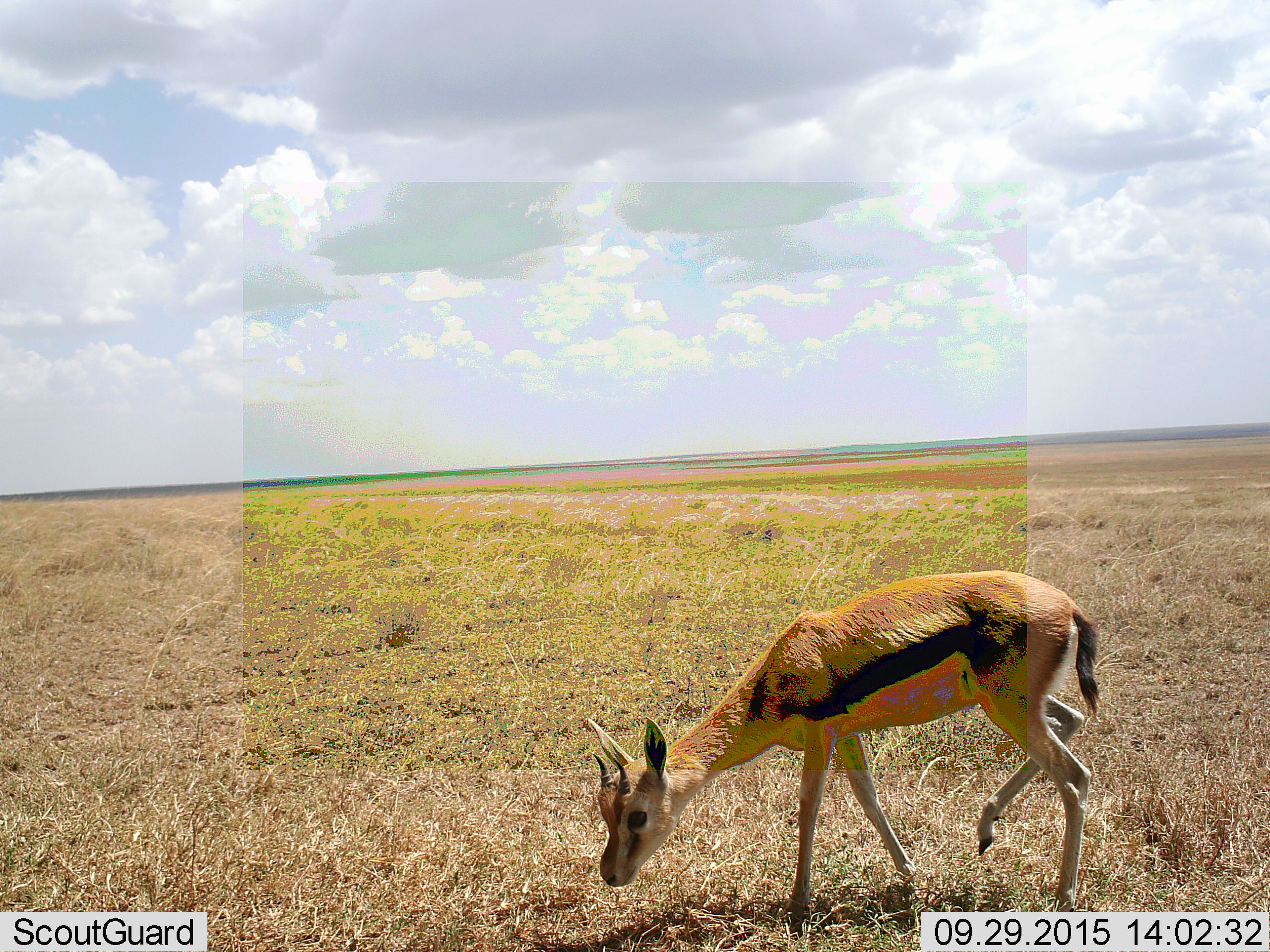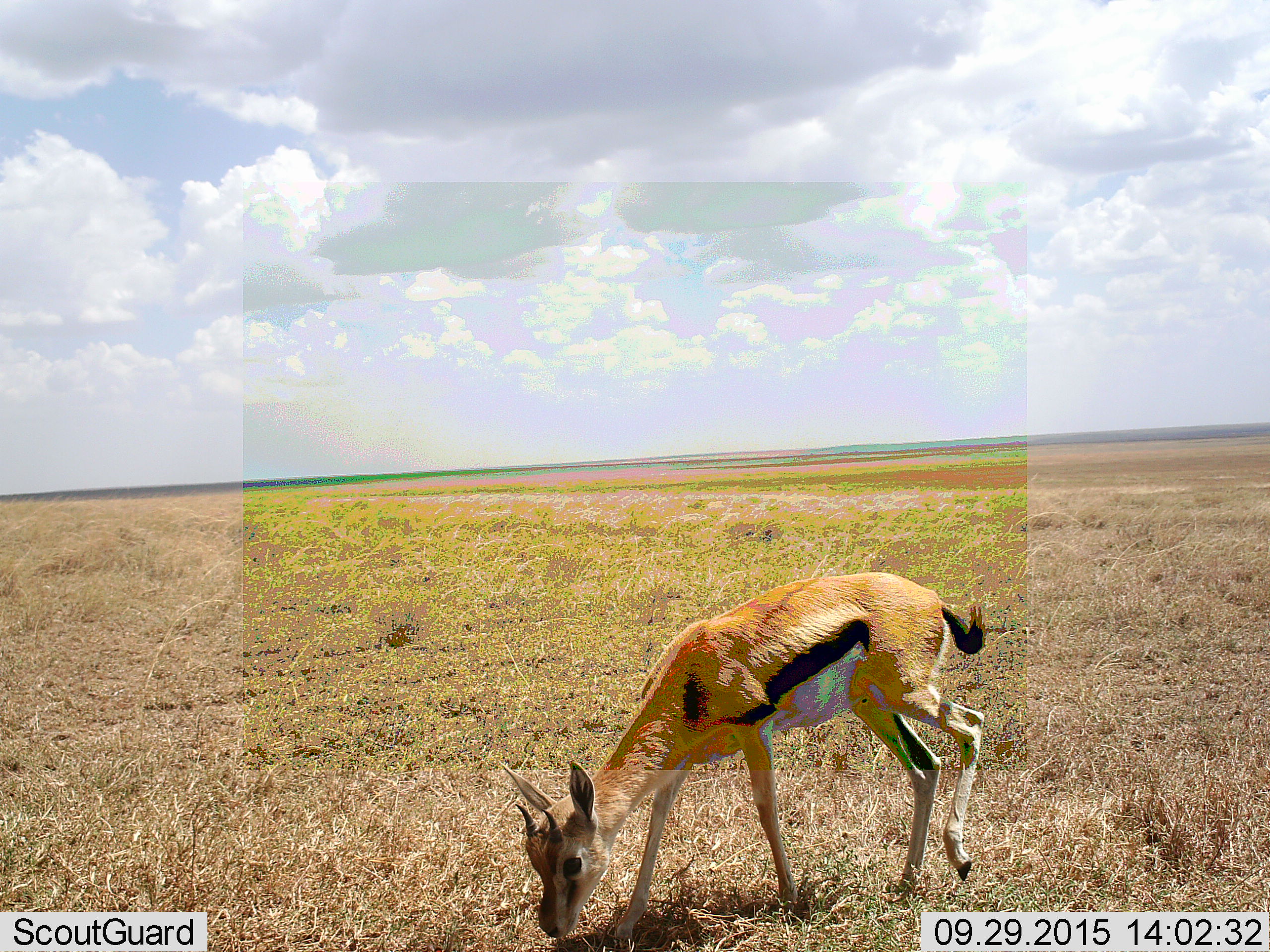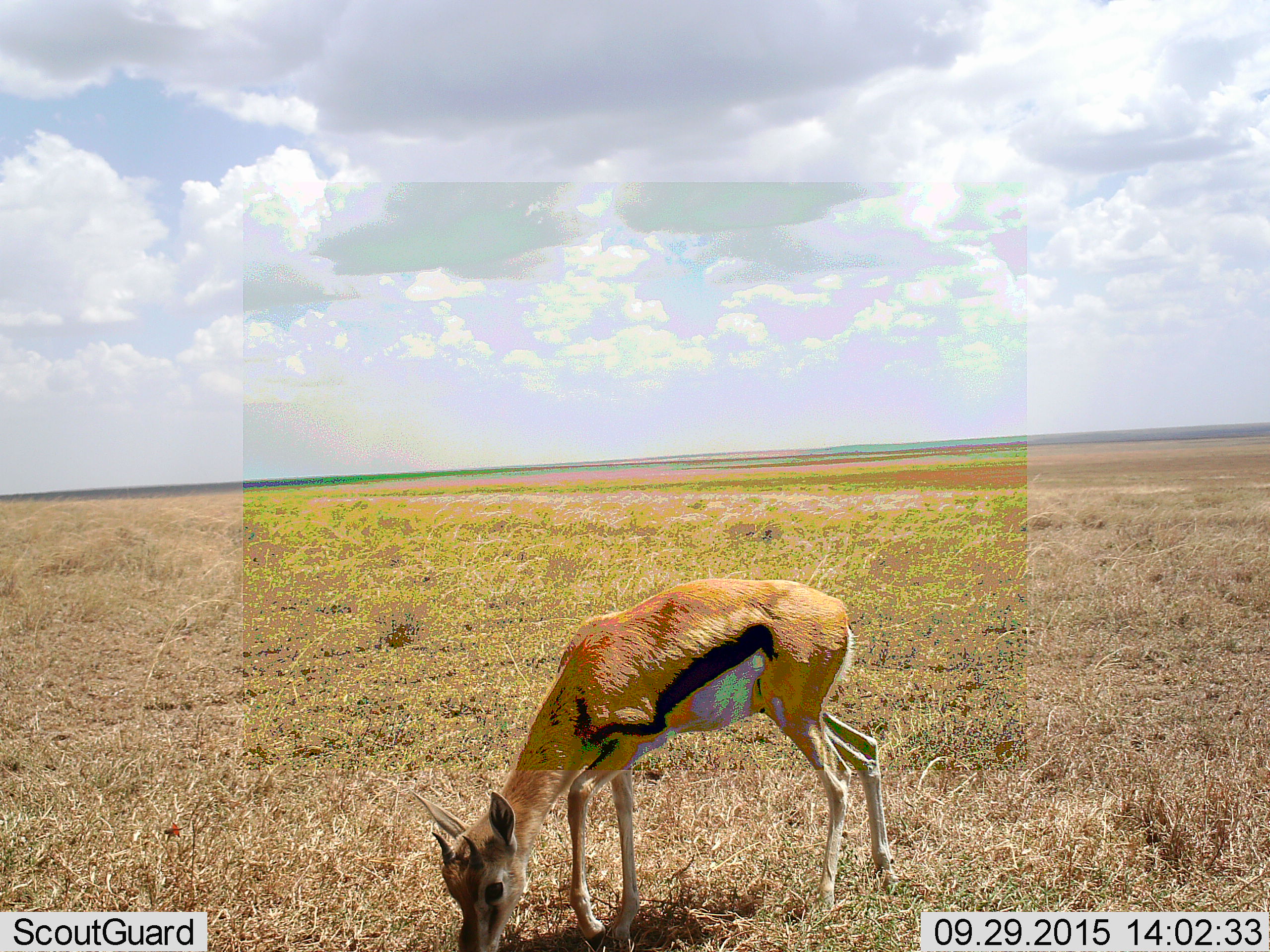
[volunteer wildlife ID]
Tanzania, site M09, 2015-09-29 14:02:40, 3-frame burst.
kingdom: Animalia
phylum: Chordata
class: Mammalia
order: Artiodactyla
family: Bovidae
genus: Eudorcas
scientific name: Eudorcas thomsonii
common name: thomson's gazelle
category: gazellethomsons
Gazellethomsons (thomson's gazelle) (Eudorcas thomsonii), count 1. Behavior (volunteer vote fractions): standing 11%, resting 0%, moving 78%, interacting 0%. Young present (vote fraction): 0%. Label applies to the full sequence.